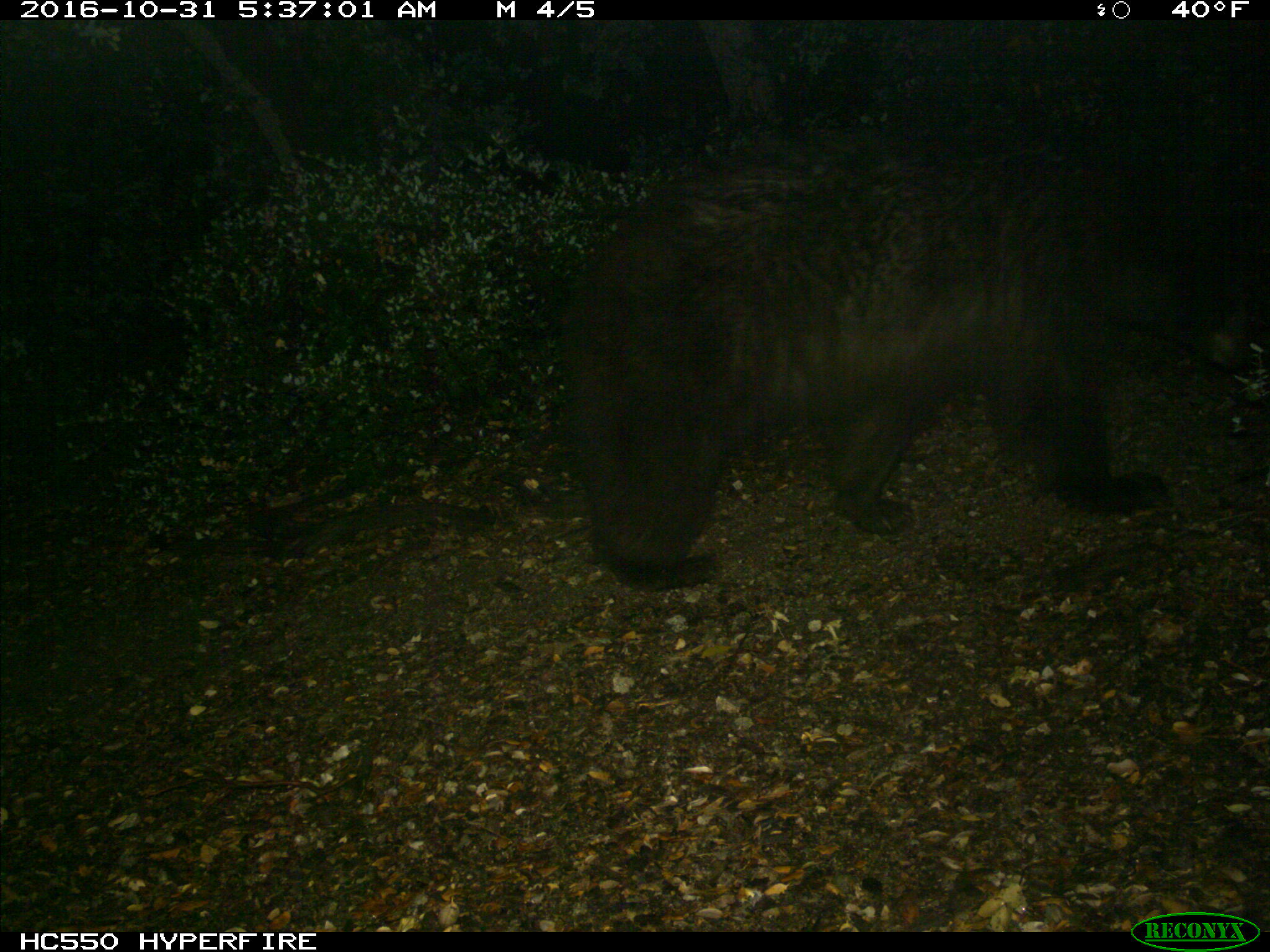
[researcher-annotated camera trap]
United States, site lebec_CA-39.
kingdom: Animalia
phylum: Chordata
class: Mammalia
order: Carnivora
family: Ursidae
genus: Ursus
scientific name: Ursus americanus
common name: american black bear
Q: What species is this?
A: Ursus americanus (american black bear).